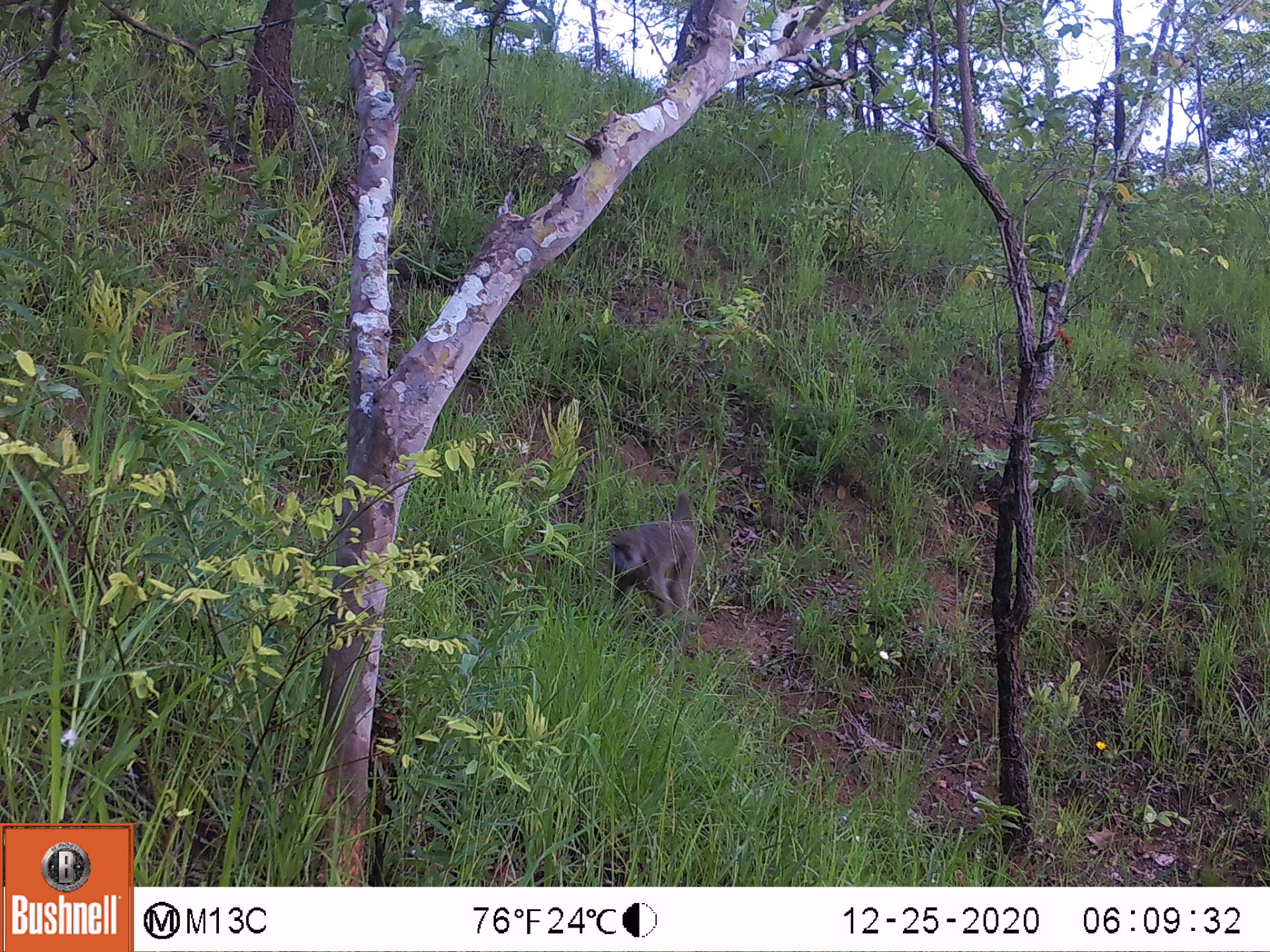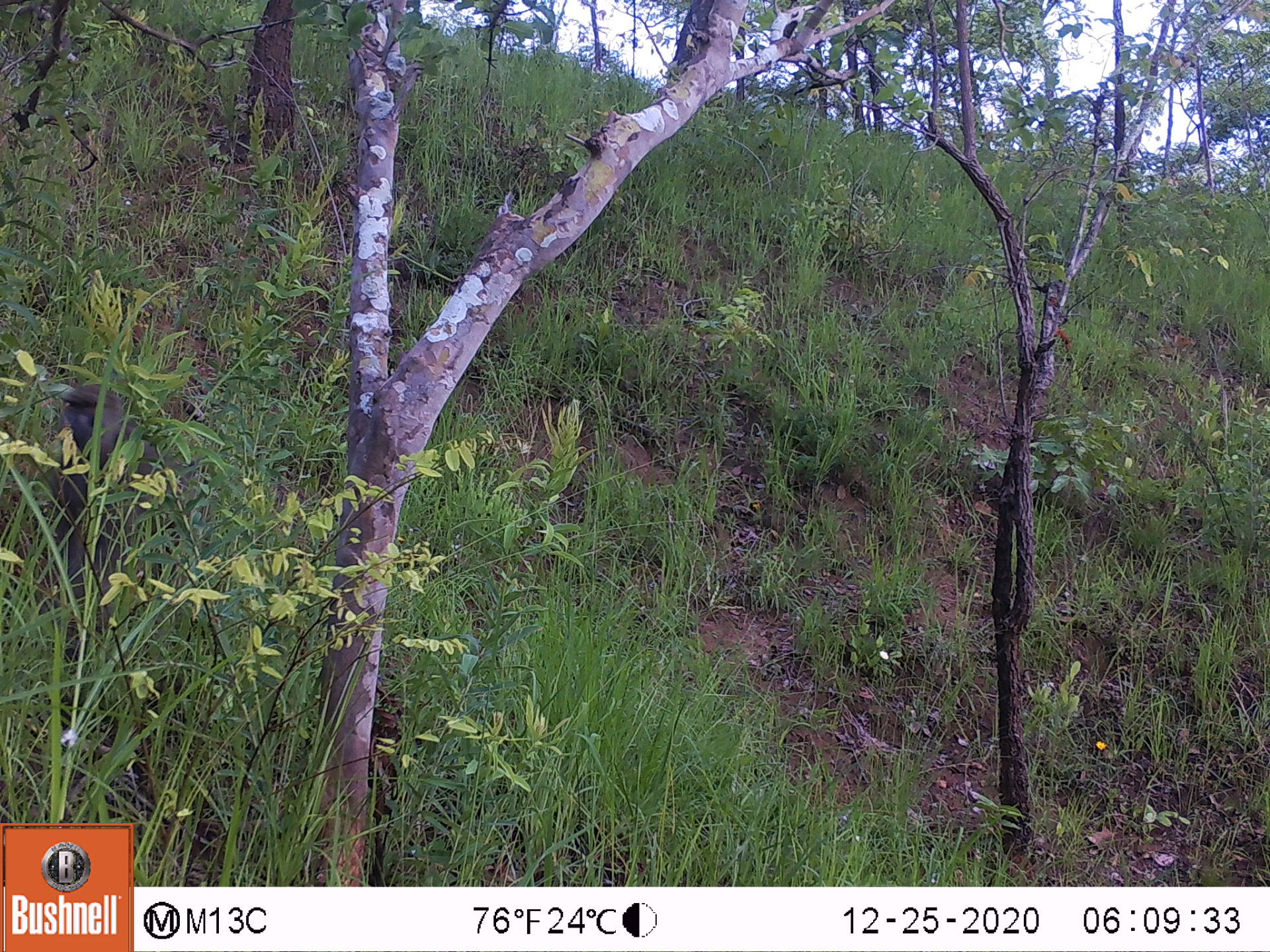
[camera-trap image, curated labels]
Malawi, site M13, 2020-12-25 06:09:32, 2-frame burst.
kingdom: Animalia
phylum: Chordata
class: Mammalia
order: Primates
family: Cercopithecidae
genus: Papio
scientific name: Papio cynocephalus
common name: yellow baboon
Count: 1.